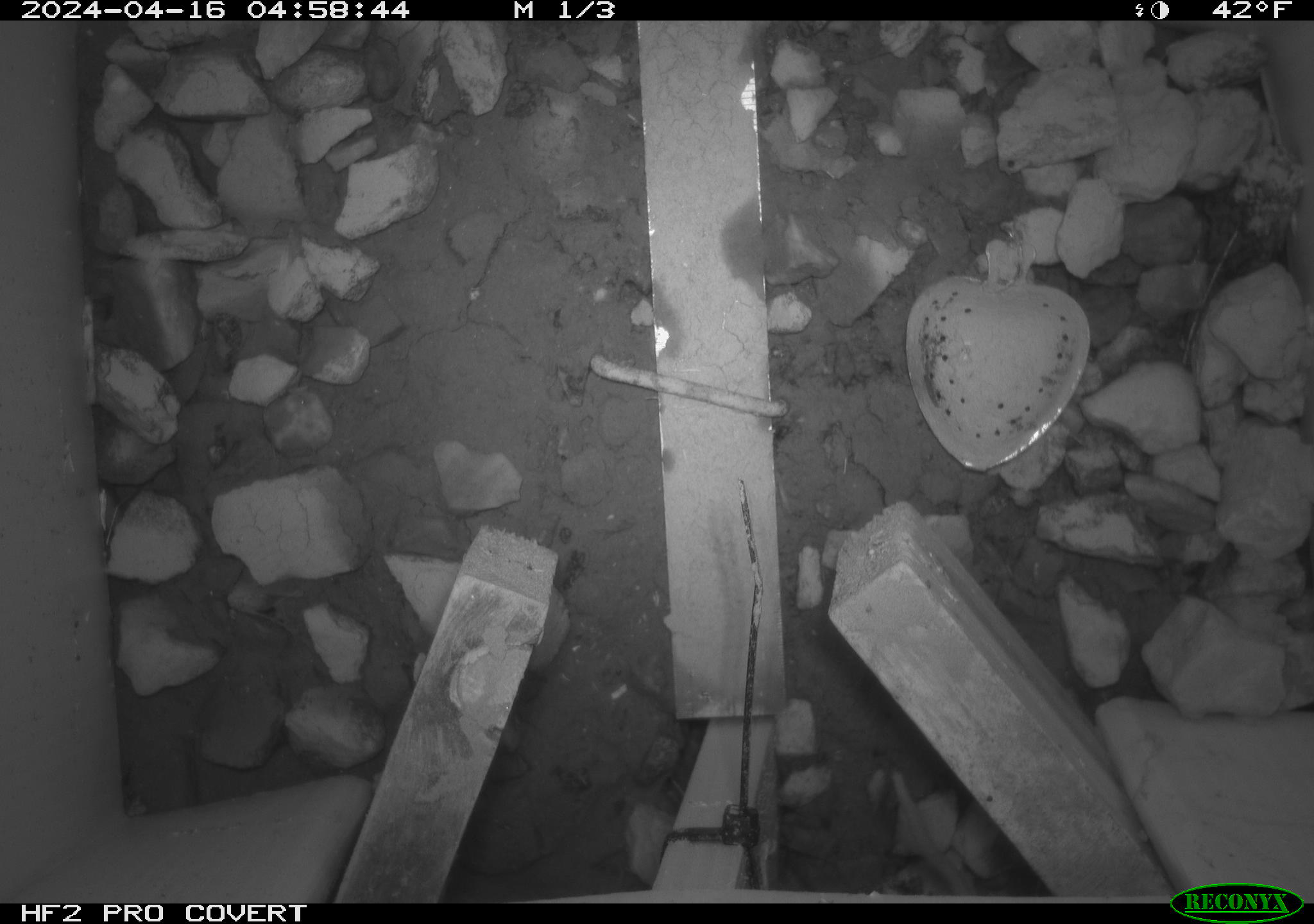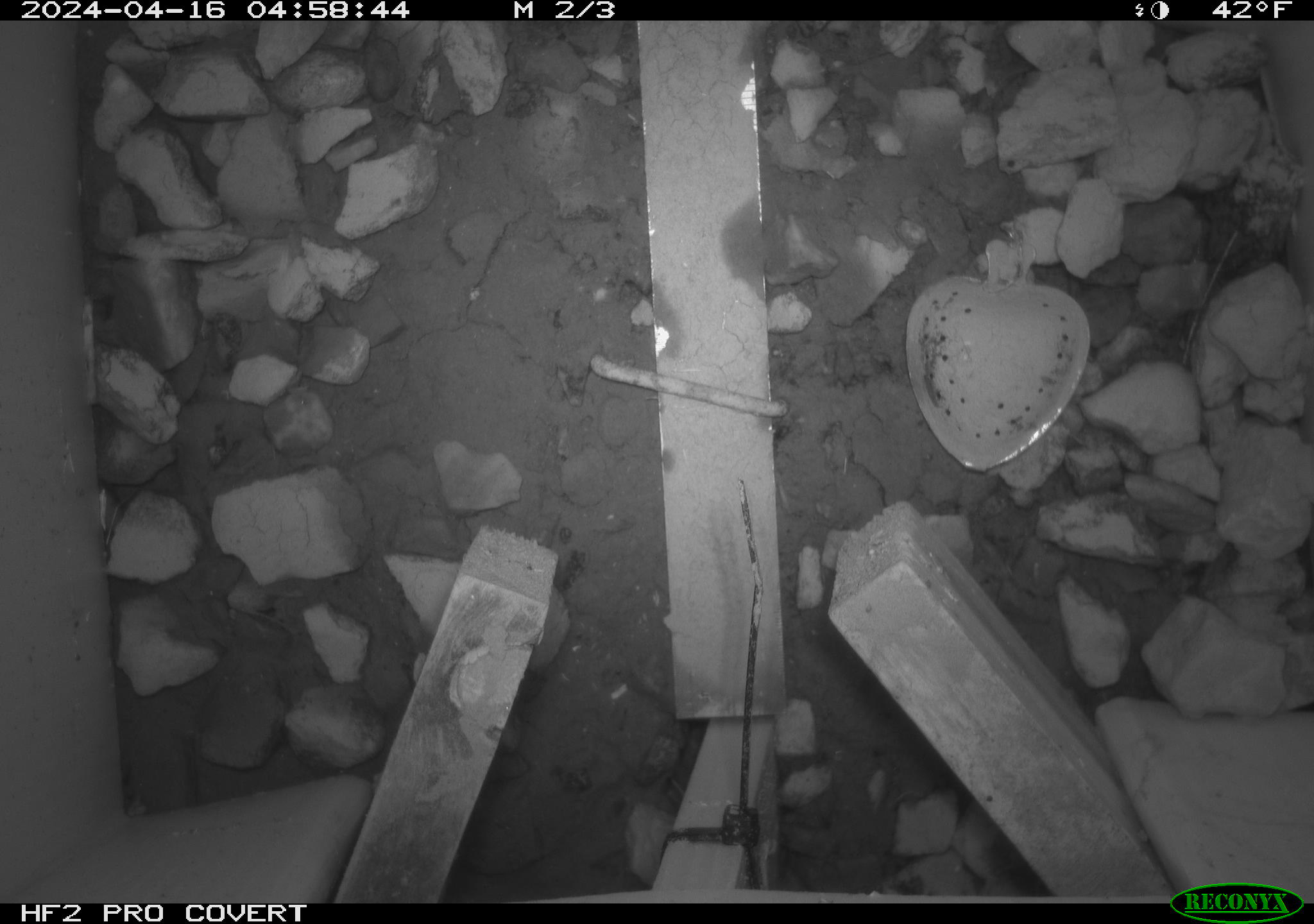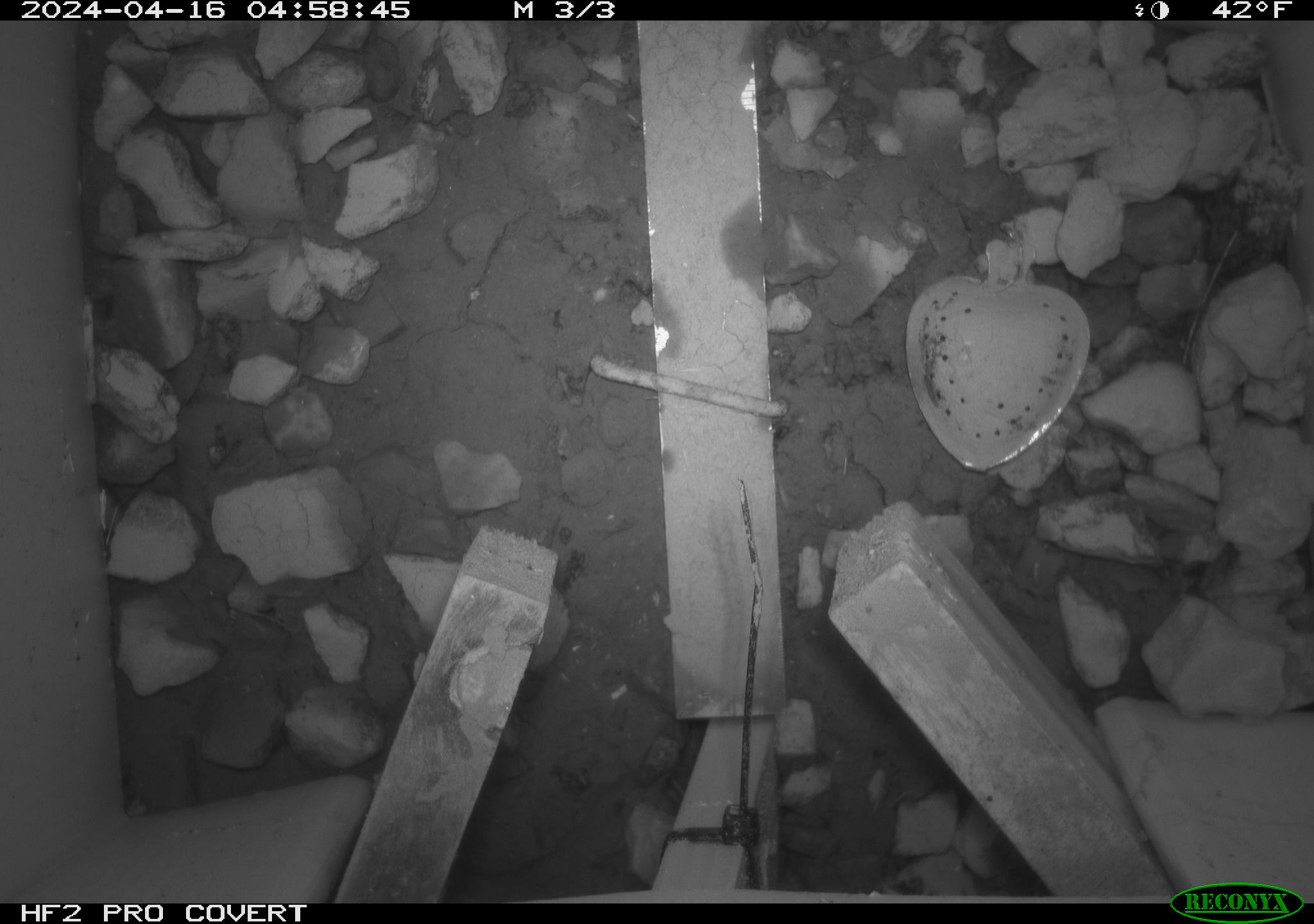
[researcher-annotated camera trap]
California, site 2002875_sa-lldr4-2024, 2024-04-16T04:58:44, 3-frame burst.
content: unidentified animal